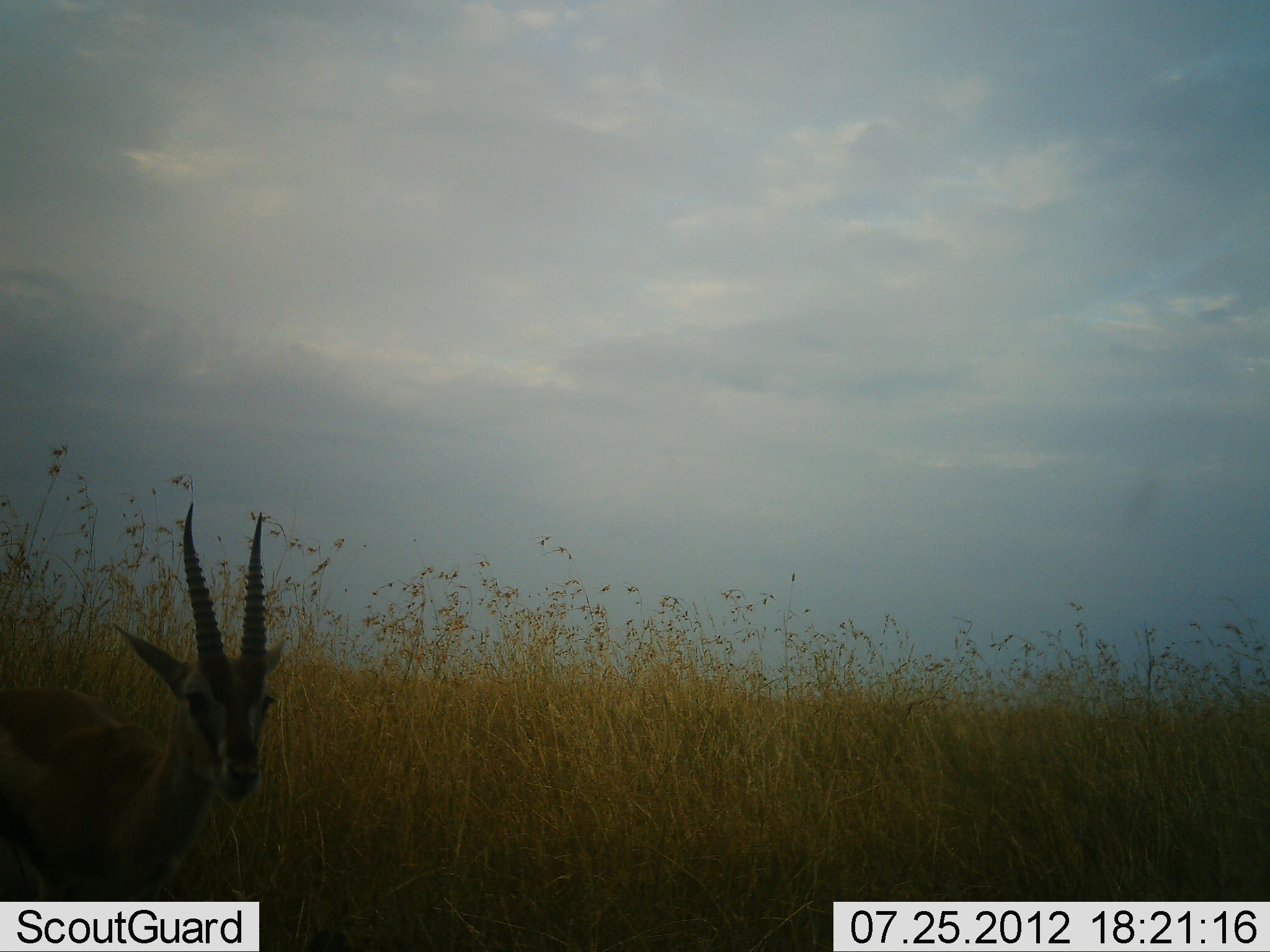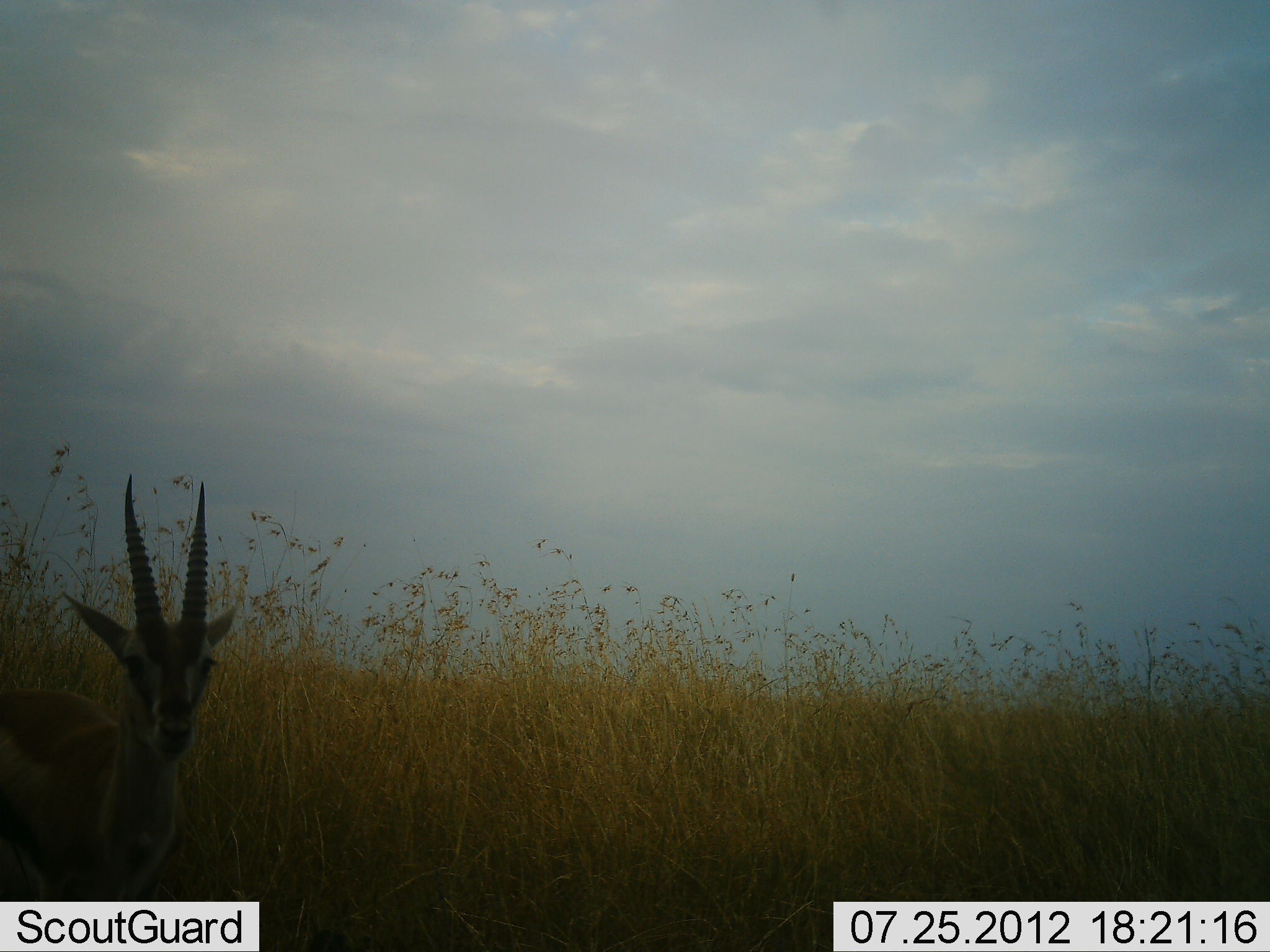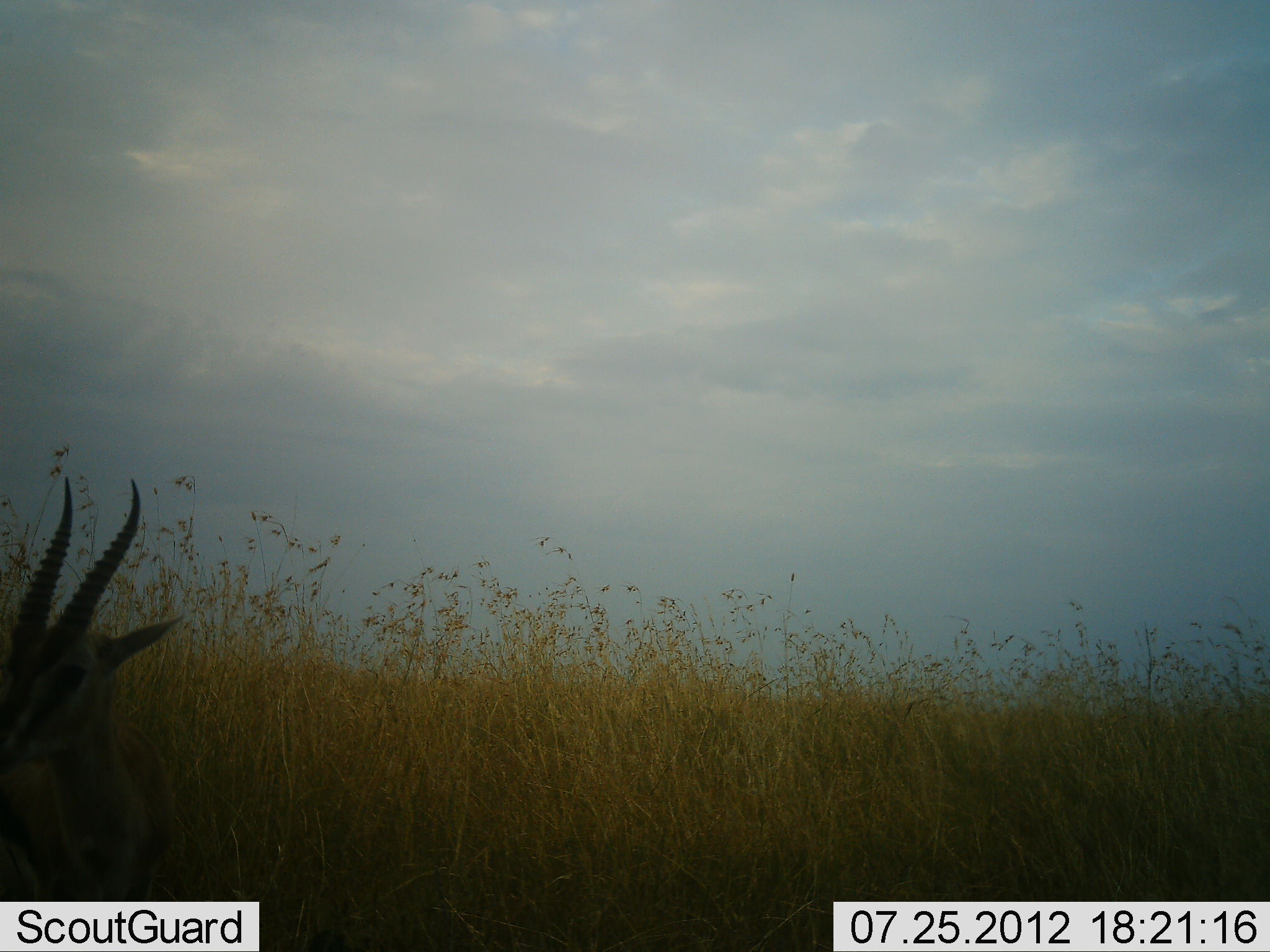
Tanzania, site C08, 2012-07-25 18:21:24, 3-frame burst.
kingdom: Animalia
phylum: Chordata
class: Mammalia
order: Artiodactyla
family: Bovidae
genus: Eudorcas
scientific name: Eudorcas thomsonii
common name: thomson's gazelle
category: gazellethomsons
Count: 1.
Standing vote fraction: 100%.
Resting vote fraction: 0%.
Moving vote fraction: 10%.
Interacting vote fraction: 0%.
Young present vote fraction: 0%.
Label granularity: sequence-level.